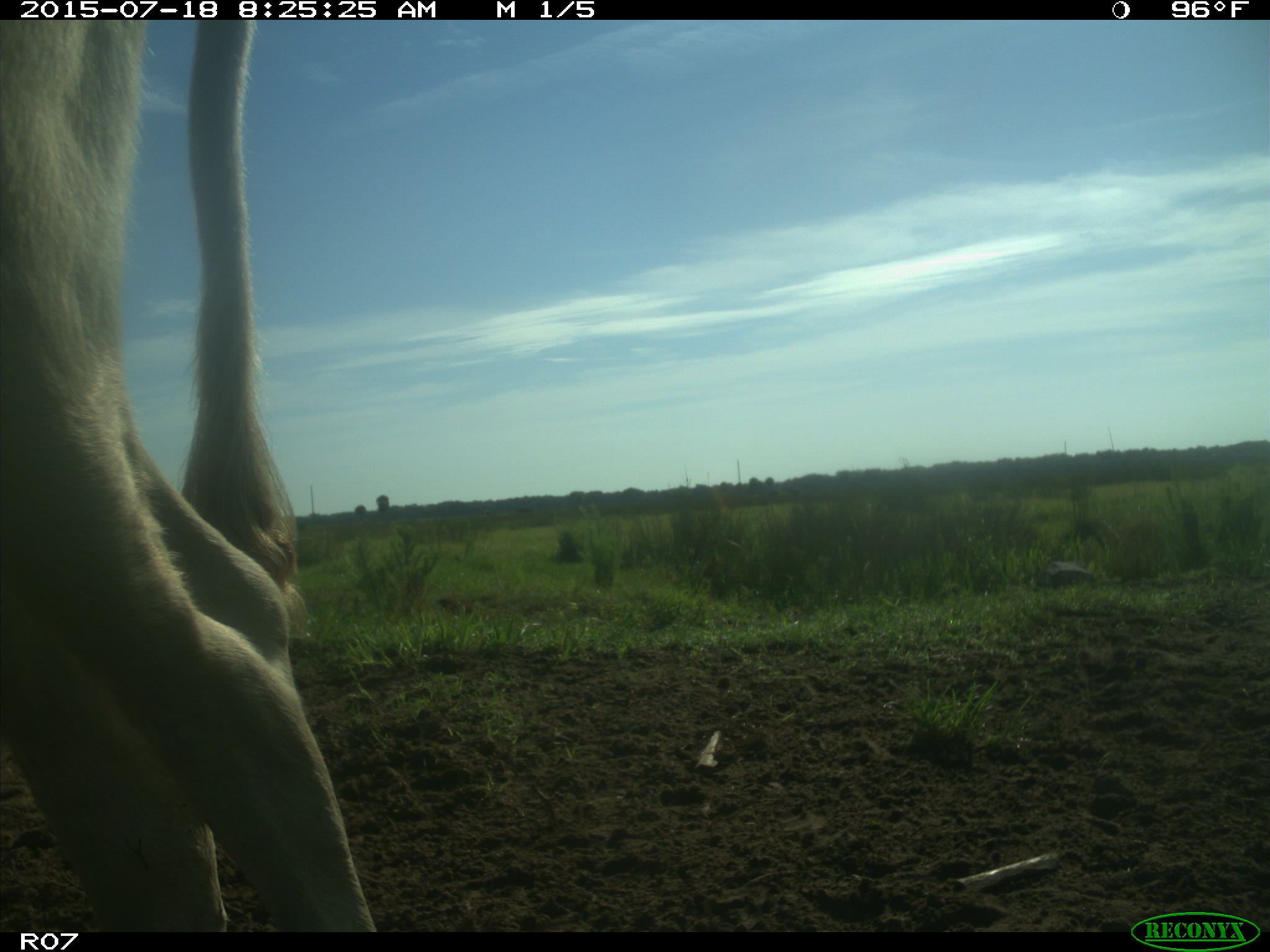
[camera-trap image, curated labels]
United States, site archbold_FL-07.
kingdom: Animalia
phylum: Chordata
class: Mammalia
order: Artiodactyla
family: Bovidae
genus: Bos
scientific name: Bos taurus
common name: domestic cow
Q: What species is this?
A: Bos taurus (domestic cow).